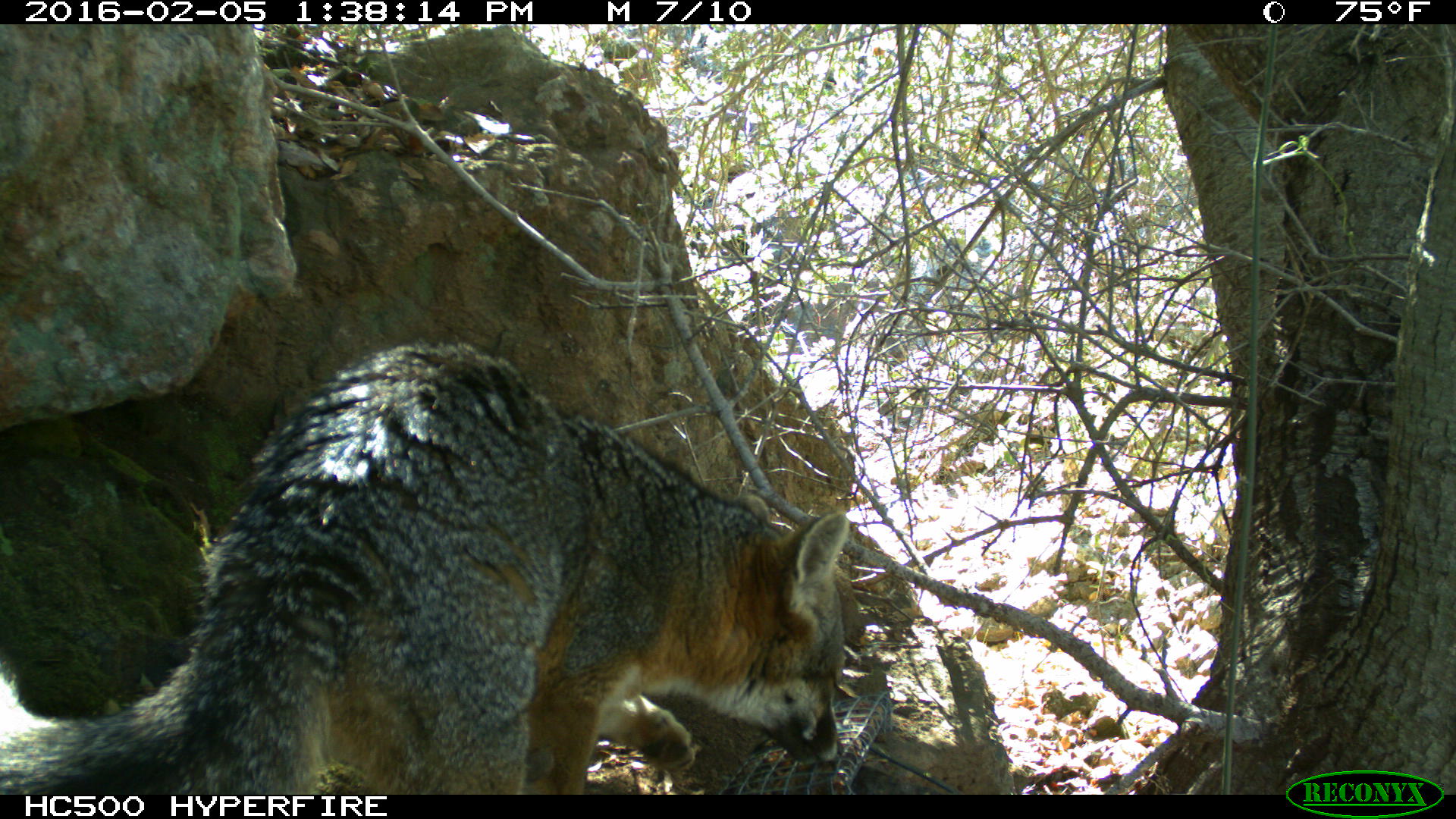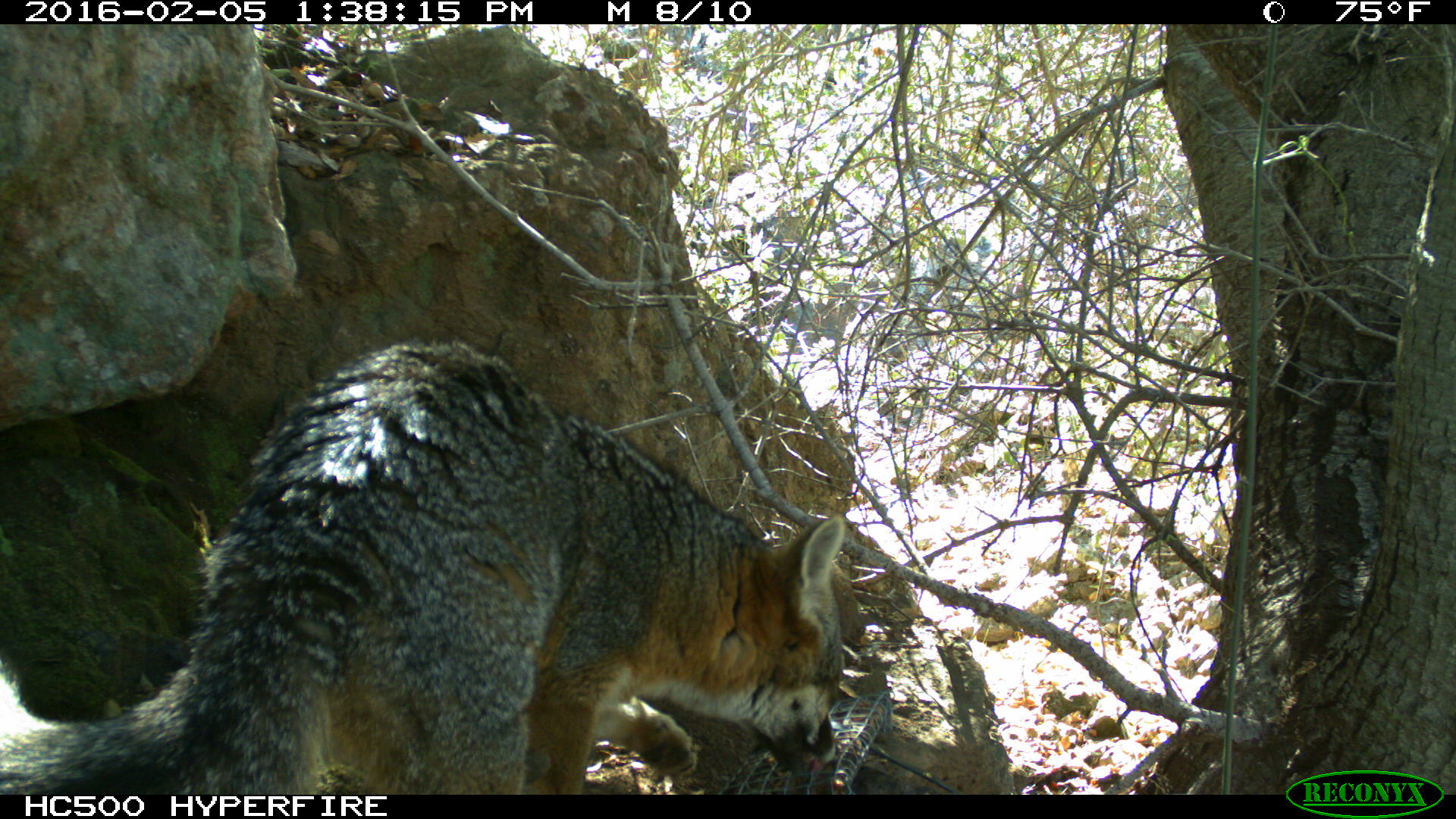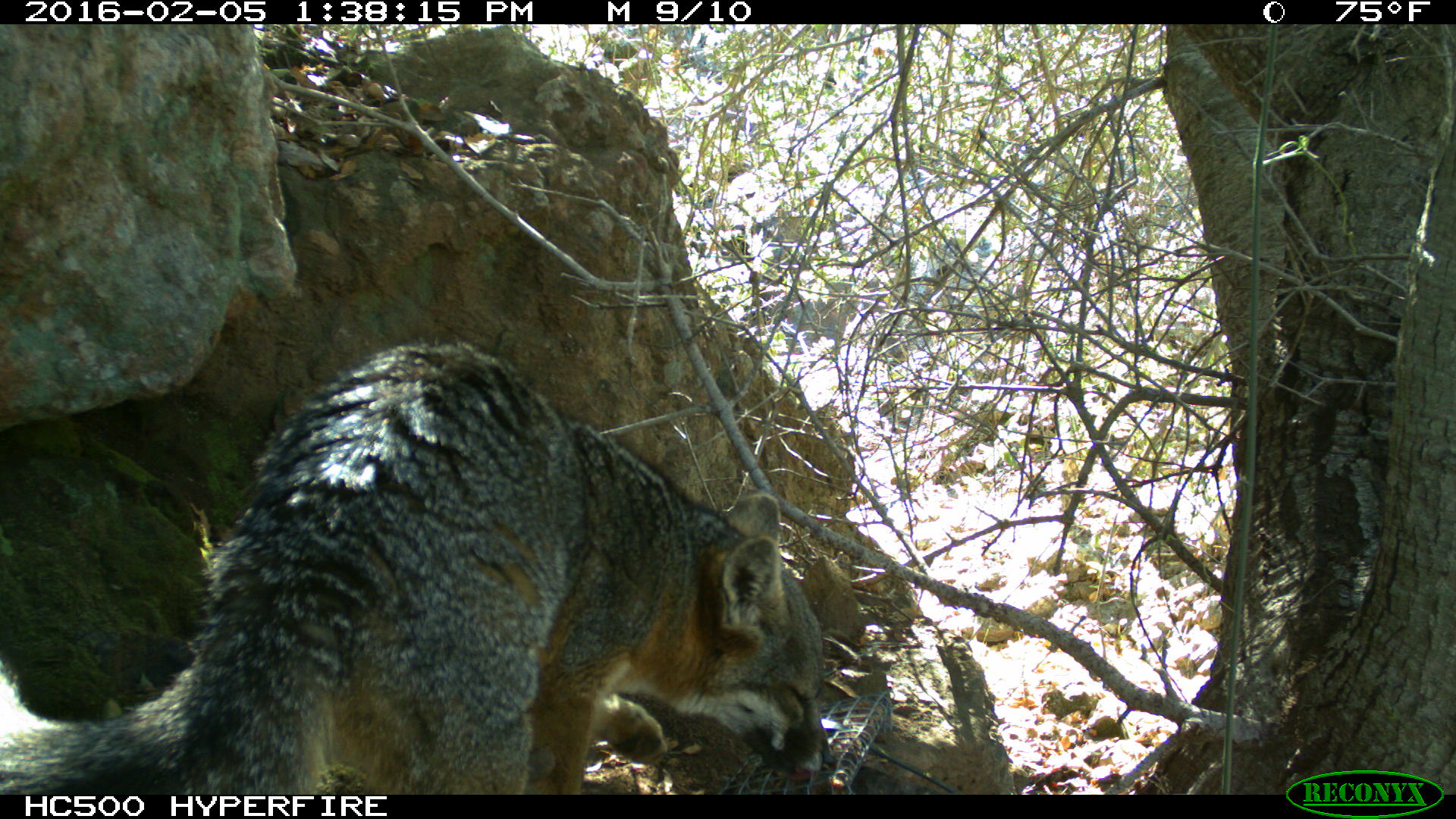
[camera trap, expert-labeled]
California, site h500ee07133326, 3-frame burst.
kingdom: Animalia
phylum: Chordata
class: Mammalia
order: Carnivora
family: Canidae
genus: Urocyon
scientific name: Urocyon littoralis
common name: island fox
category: fox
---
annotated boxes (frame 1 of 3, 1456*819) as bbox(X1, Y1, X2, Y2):
fox: bbox(0, 337, 849, 794)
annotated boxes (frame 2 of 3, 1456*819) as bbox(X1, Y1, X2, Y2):
fox: bbox(0, 340, 844, 794)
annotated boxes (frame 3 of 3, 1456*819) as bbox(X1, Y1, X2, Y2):
fox: bbox(0, 339, 839, 795)